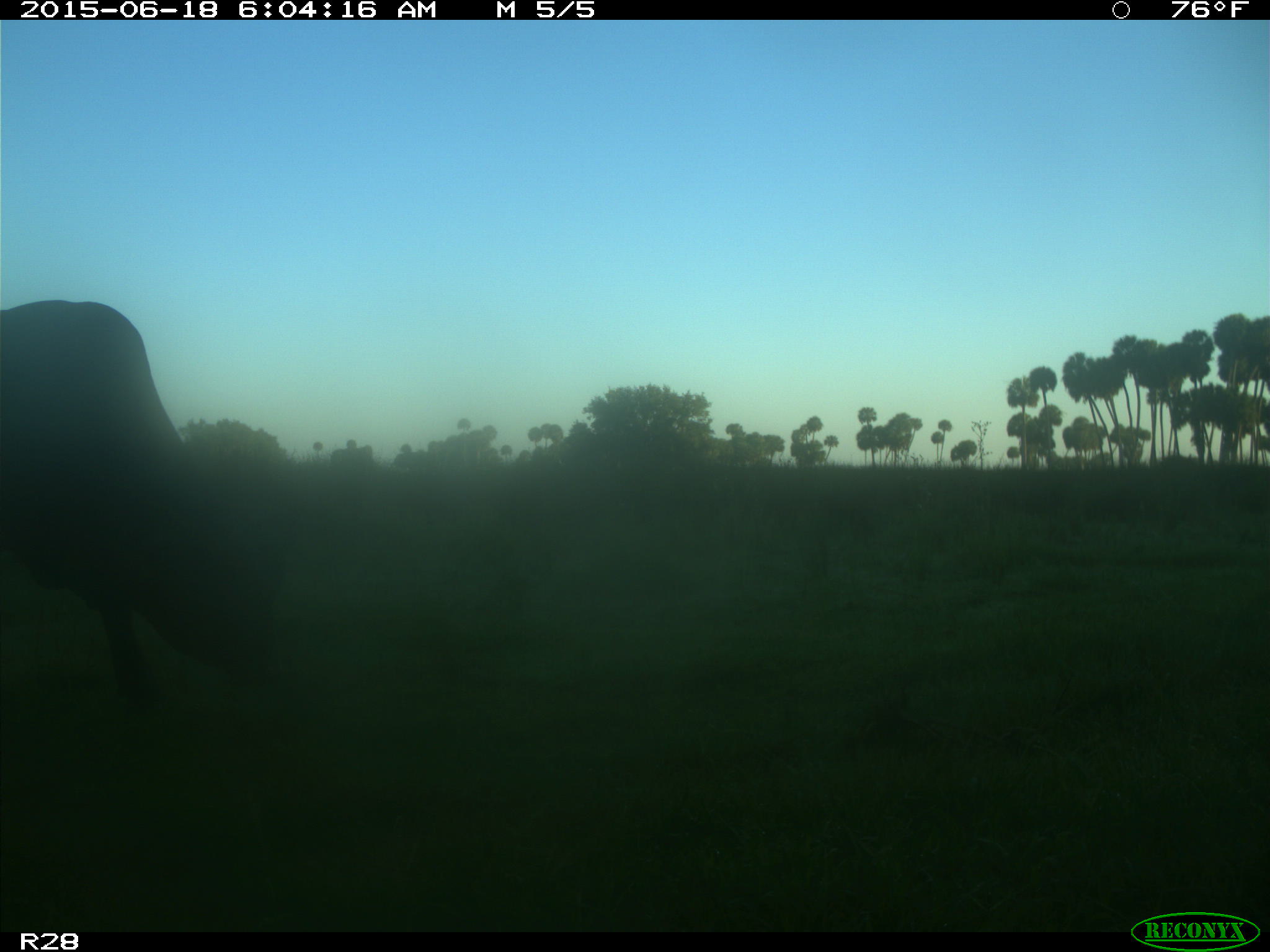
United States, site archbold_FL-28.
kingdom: Animalia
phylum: Chordata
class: Mammalia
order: Artiodactyla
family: Bovidae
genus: Bos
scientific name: Bos taurus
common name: domestic cow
Bos taurus (domestic cow).